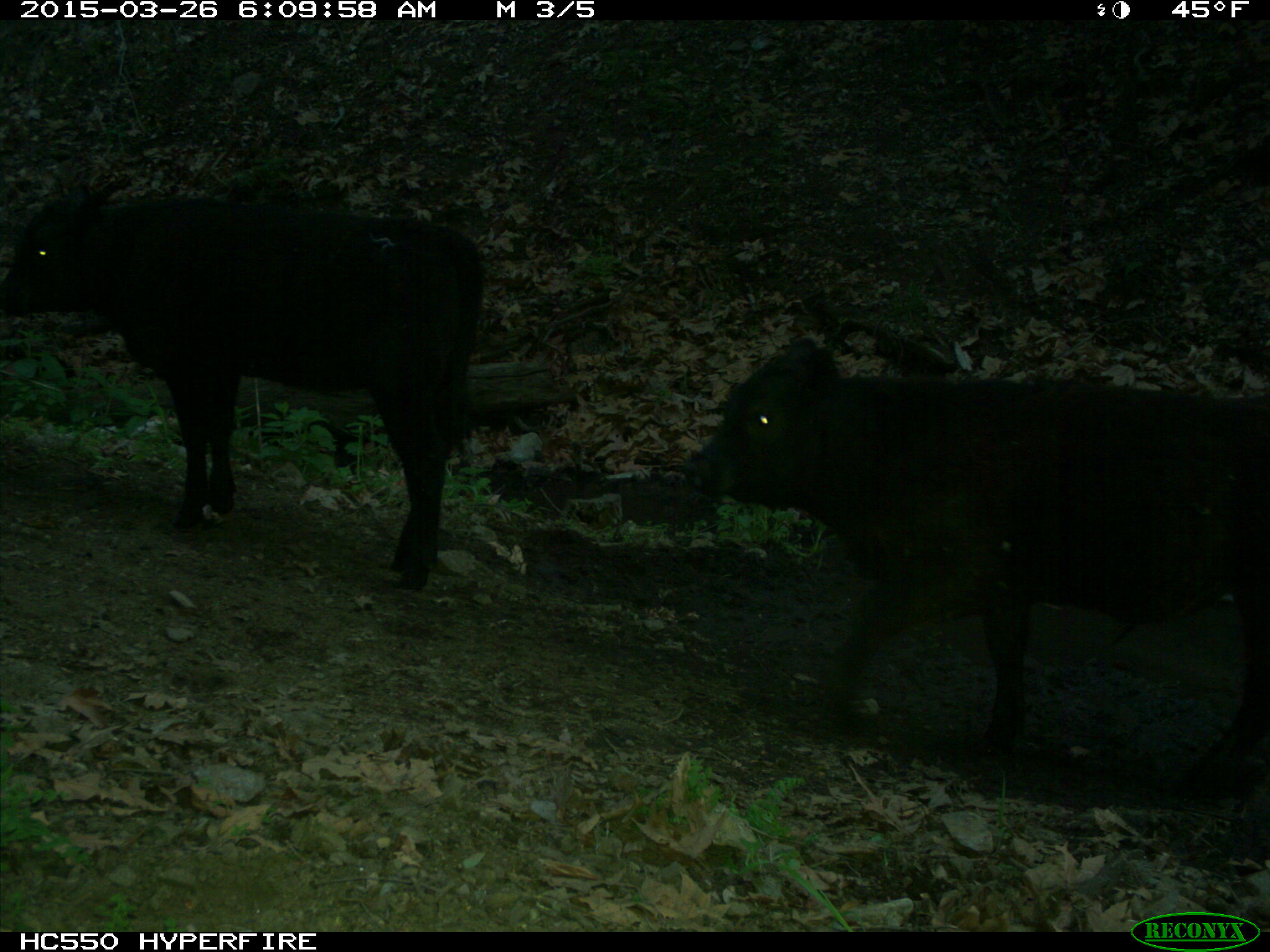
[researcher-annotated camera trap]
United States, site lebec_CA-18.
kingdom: Animalia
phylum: Chordata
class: Mammalia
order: Artiodactyla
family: Bovidae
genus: Bos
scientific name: Bos taurus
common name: domestic cow